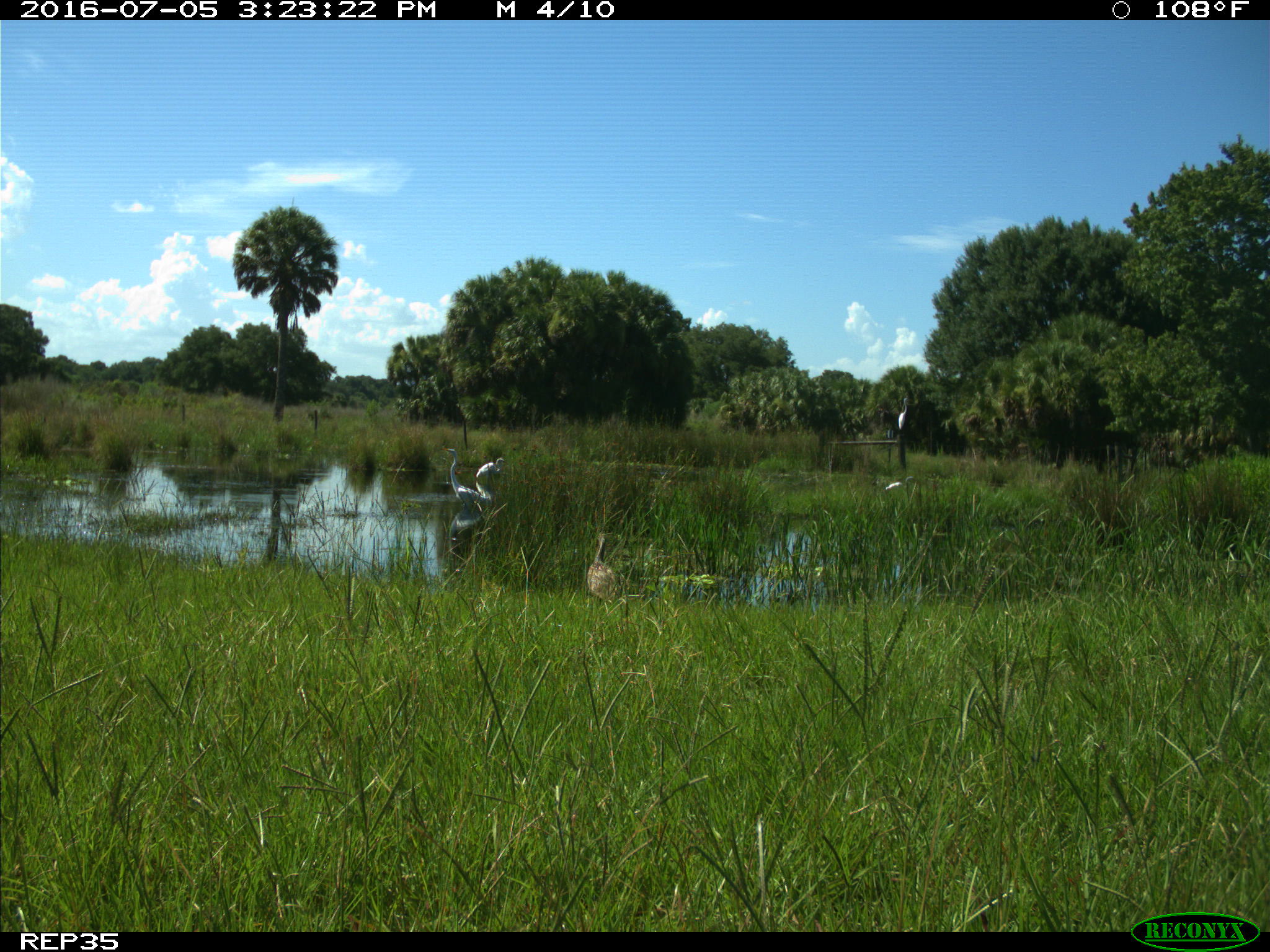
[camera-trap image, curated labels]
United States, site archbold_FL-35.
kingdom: Animalia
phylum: Chordata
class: Aves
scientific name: Aves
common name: birds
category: unidentified bird